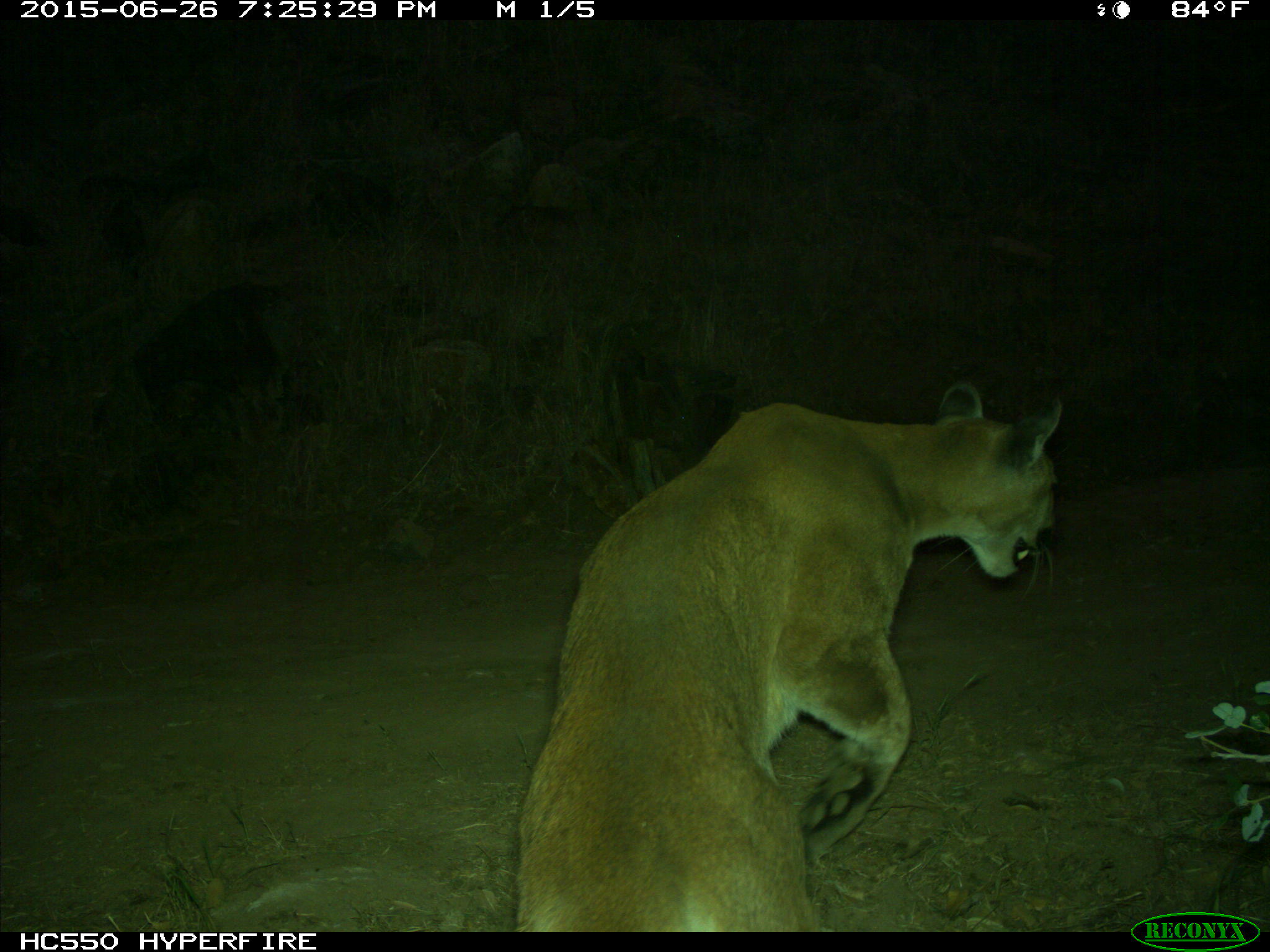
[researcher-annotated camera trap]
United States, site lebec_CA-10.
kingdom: Animalia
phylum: Chordata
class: Mammalia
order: Carnivora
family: Felidae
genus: Puma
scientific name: Puma concolor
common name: mountain lion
Puma concolor (mountain lion).